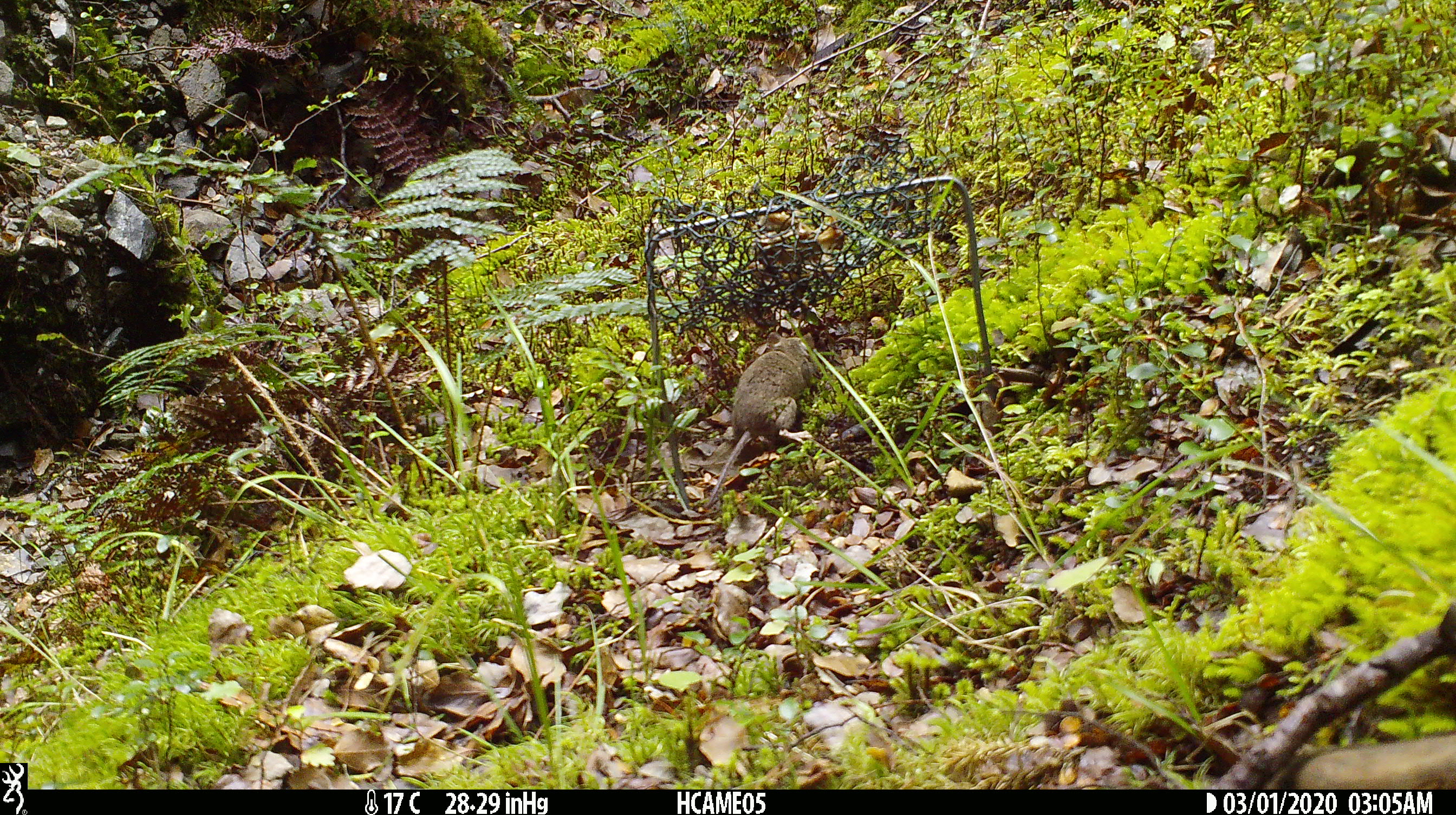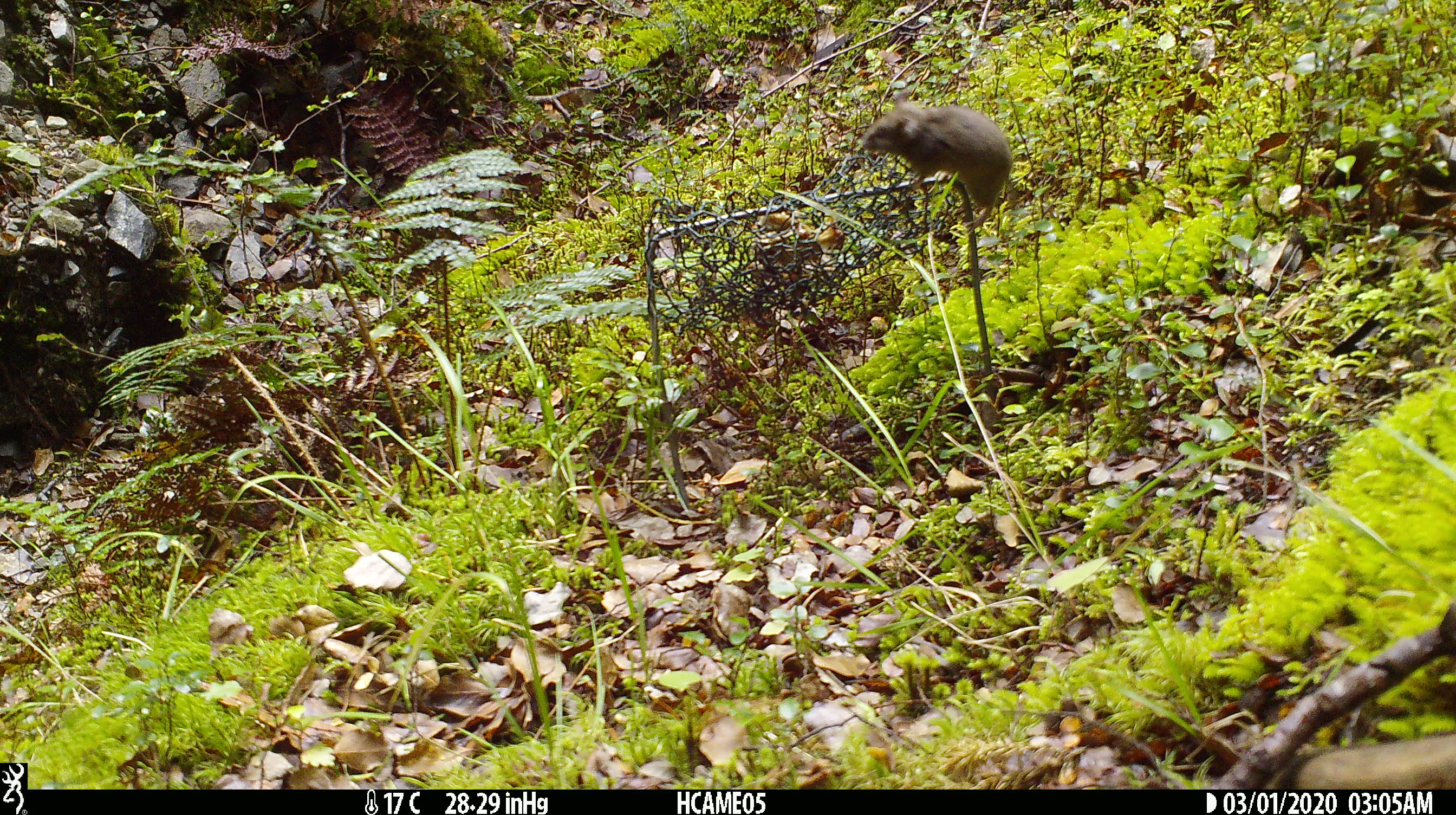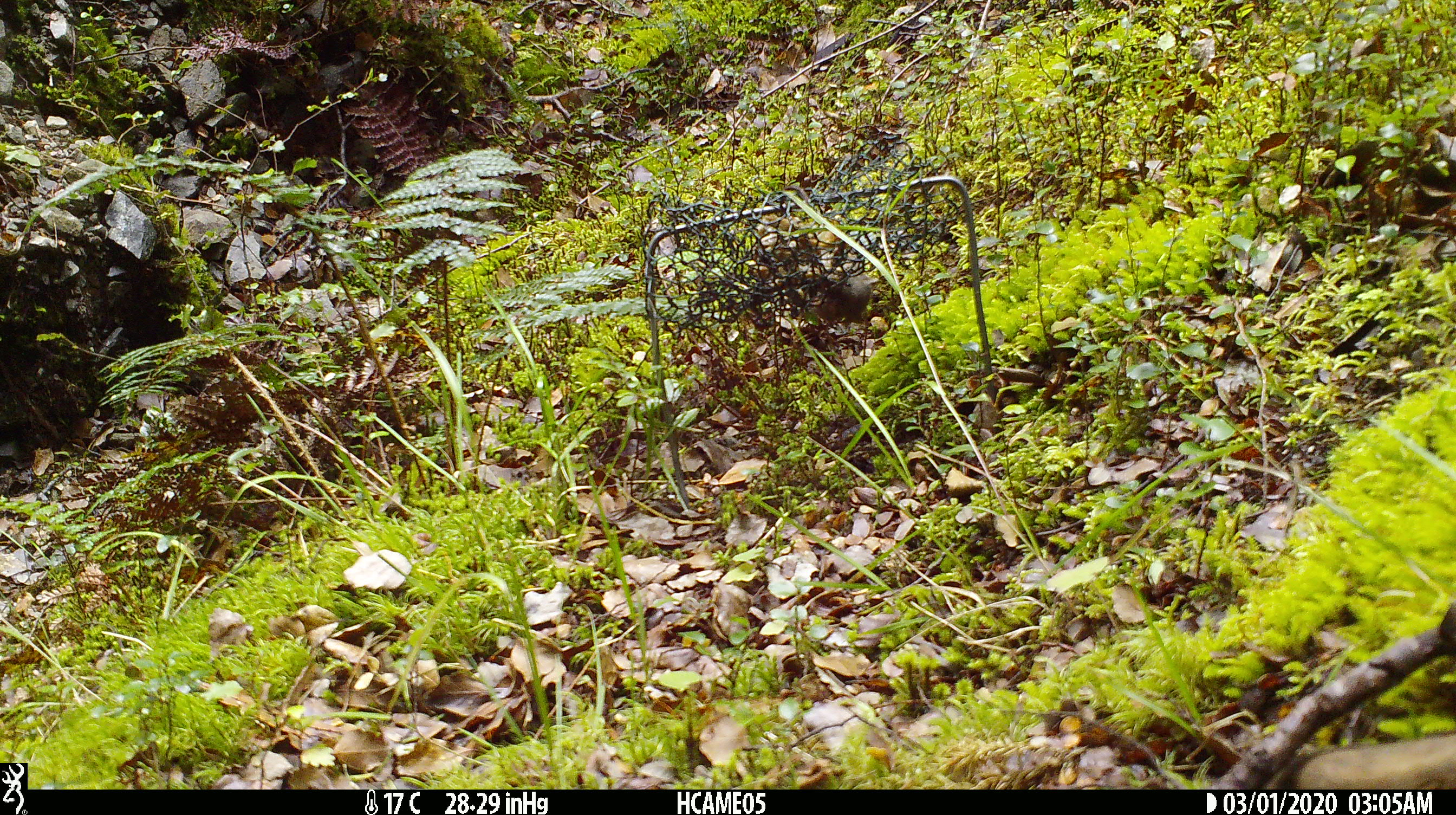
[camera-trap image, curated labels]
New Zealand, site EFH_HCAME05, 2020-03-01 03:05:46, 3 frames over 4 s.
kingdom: Animalia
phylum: Chordata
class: Mammalia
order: Rodentia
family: Muridae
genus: Mus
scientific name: Mus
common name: mouse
Mouse (Mus).